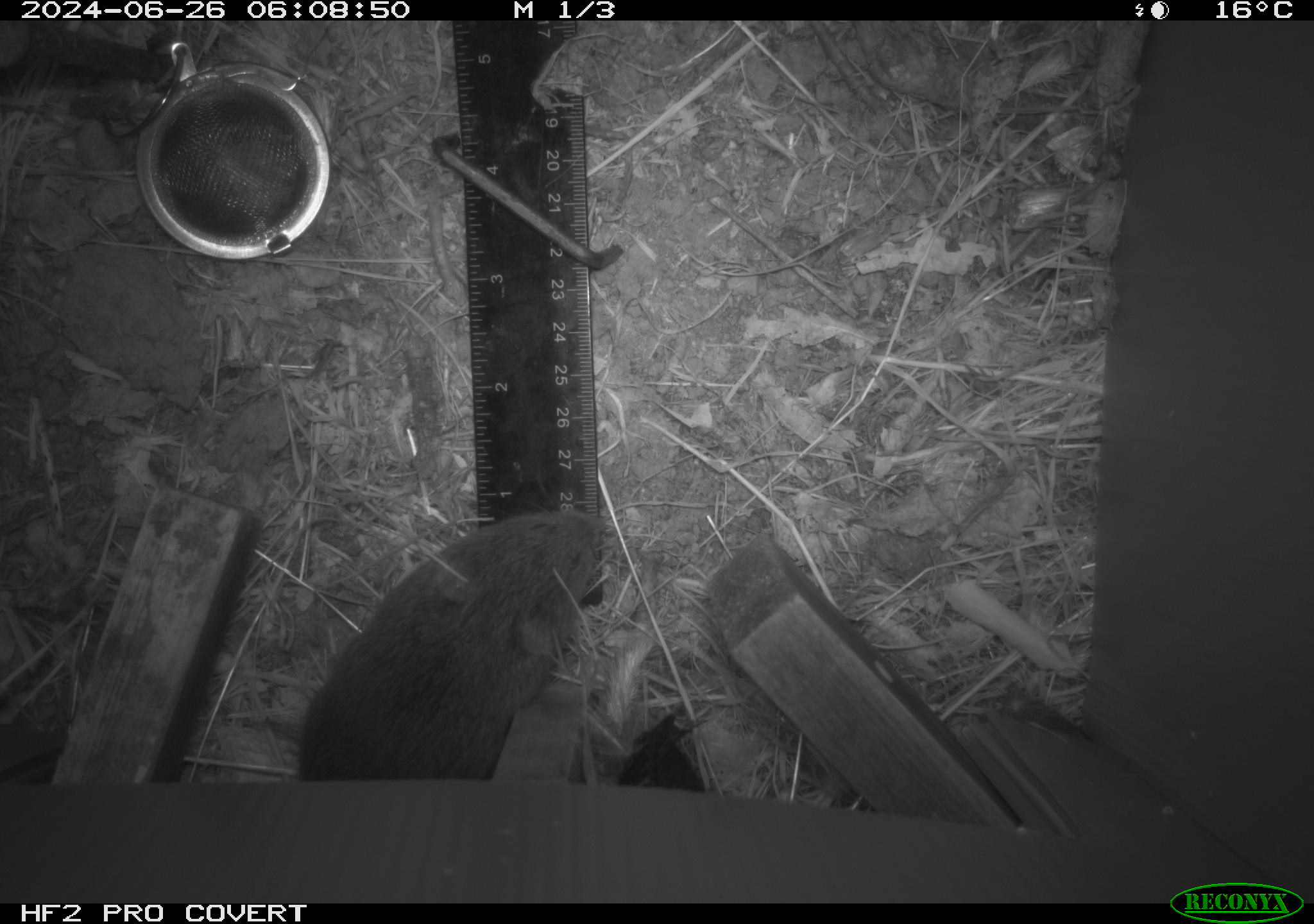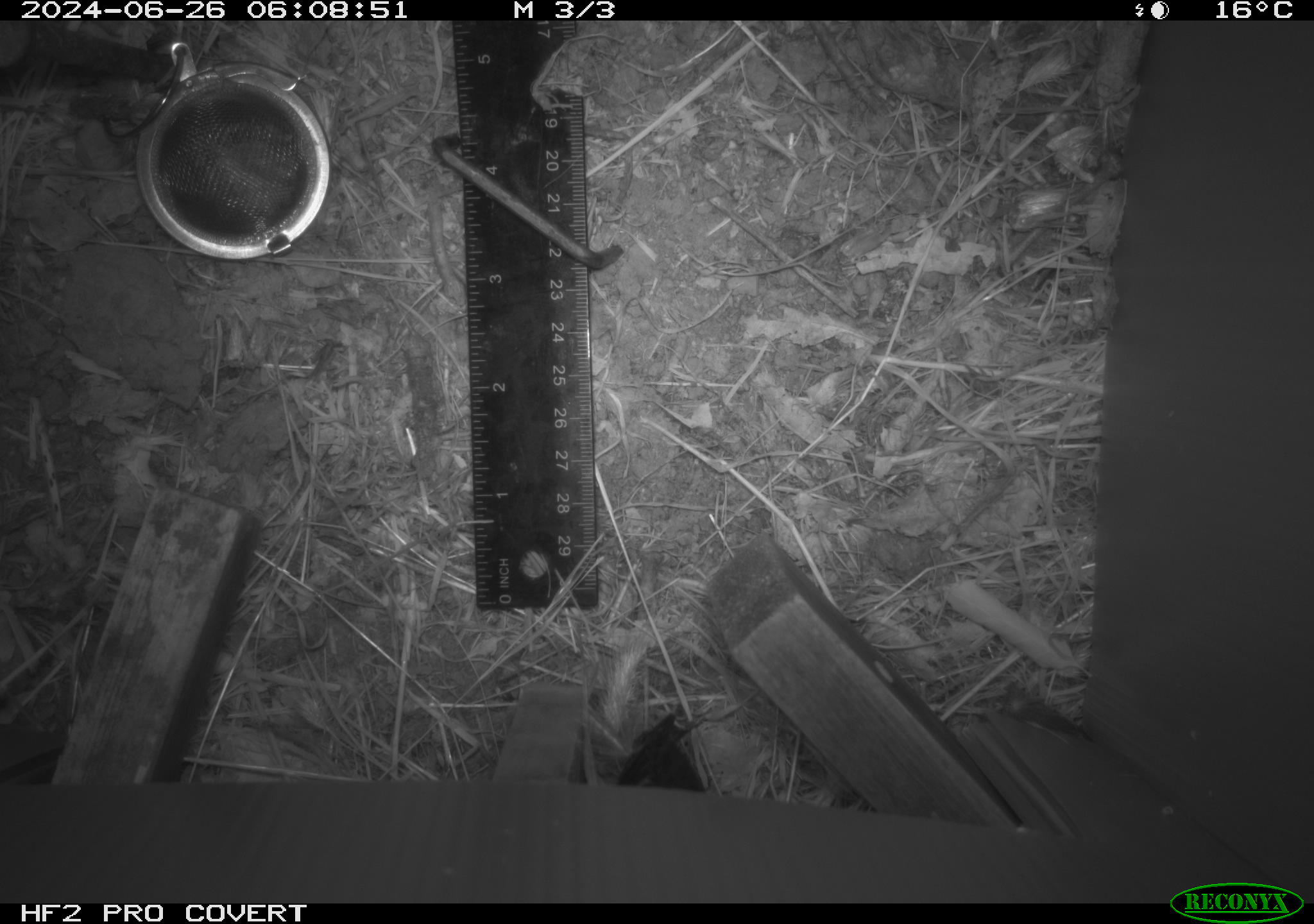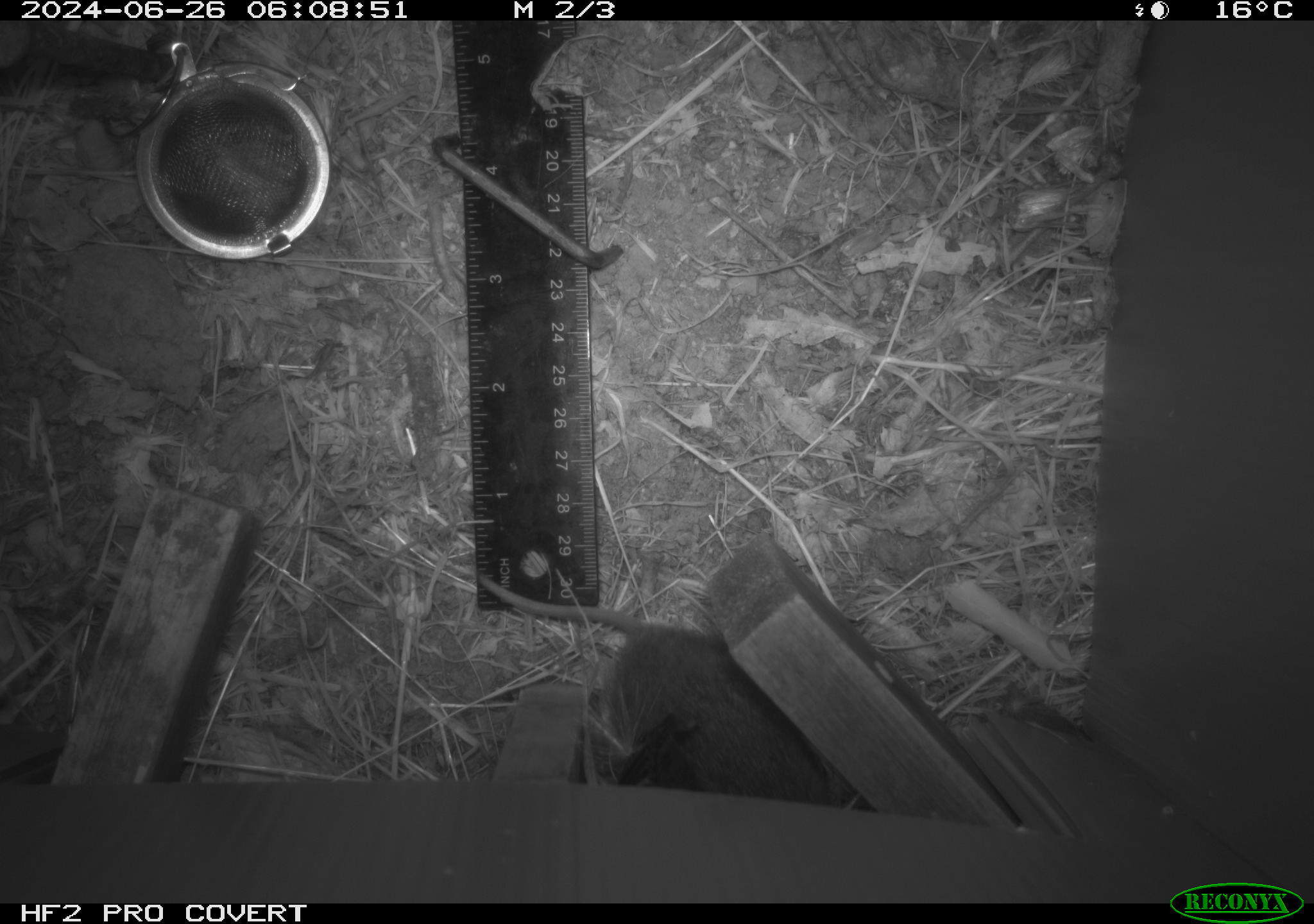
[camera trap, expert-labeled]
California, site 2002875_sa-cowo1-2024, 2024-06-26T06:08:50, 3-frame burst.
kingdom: Animalia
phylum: Chordata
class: Mammalia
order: Rodentia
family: Cricetidae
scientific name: Arvicolinae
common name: voles, lemmings, and muskrats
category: arvicolinae subfamily